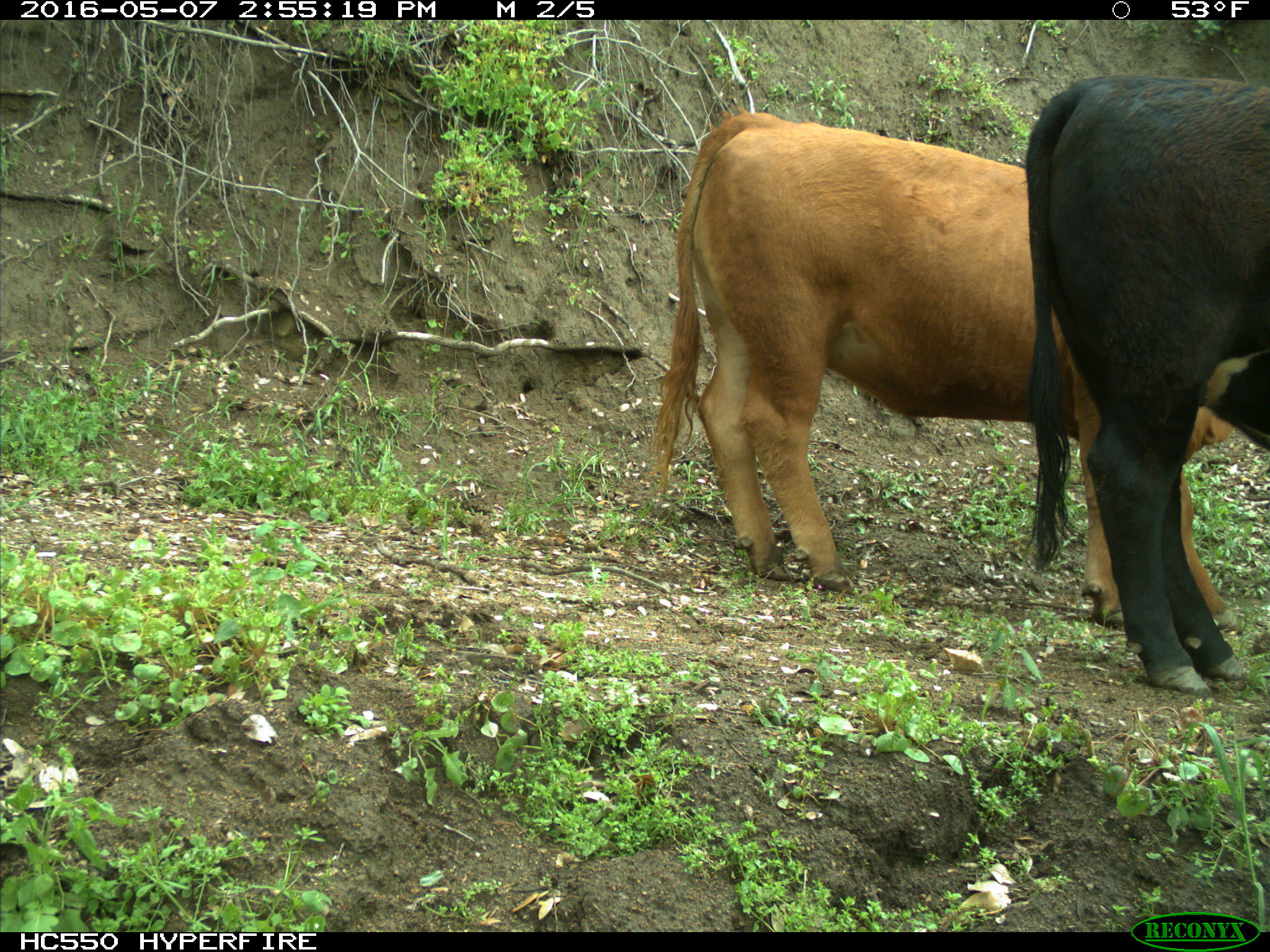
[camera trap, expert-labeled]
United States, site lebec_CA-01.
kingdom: Animalia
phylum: Chordata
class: Mammalia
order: Artiodactyla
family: Bovidae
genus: Bos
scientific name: Bos taurus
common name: domestic cow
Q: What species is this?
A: Bos taurus (domestic cow).